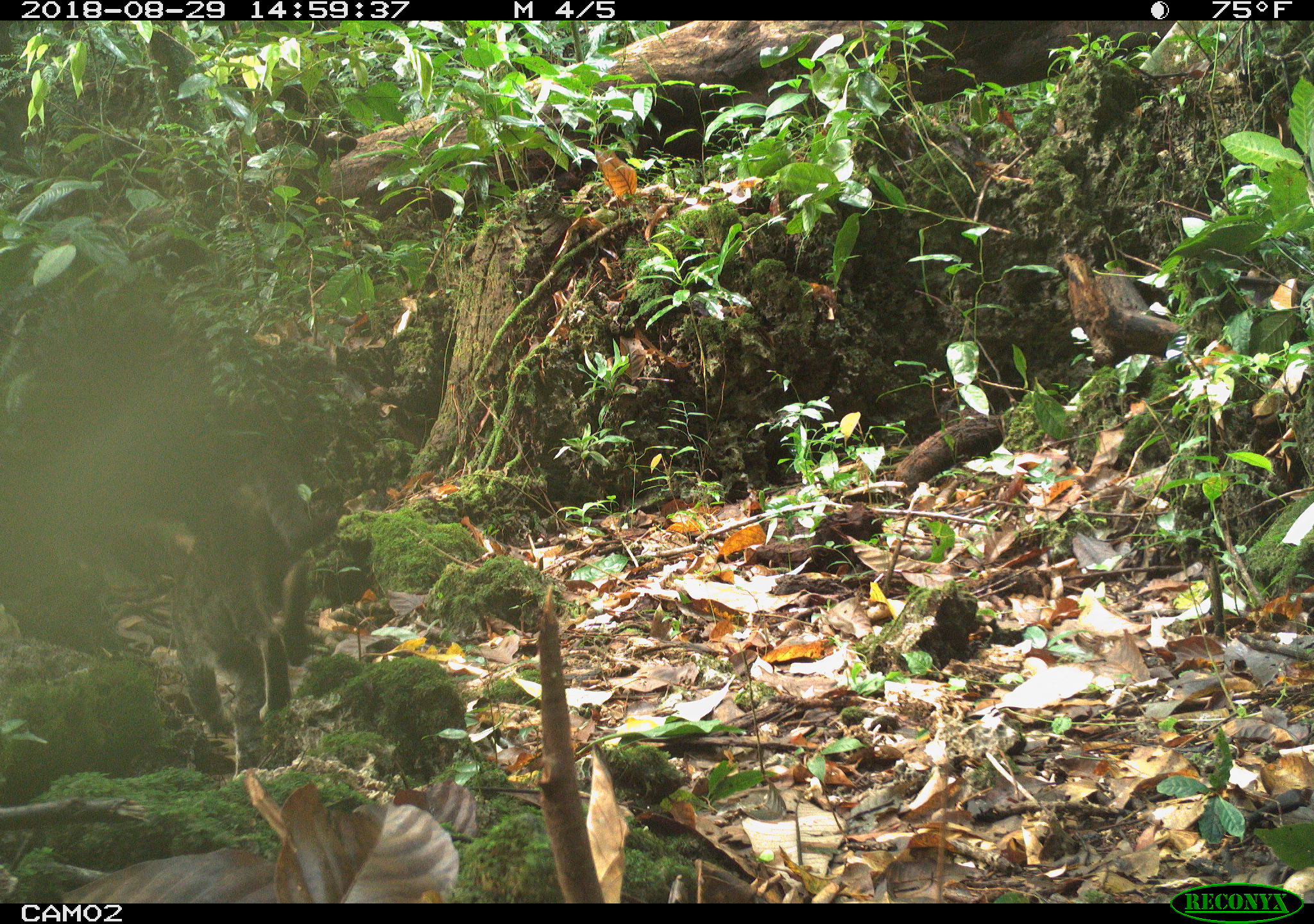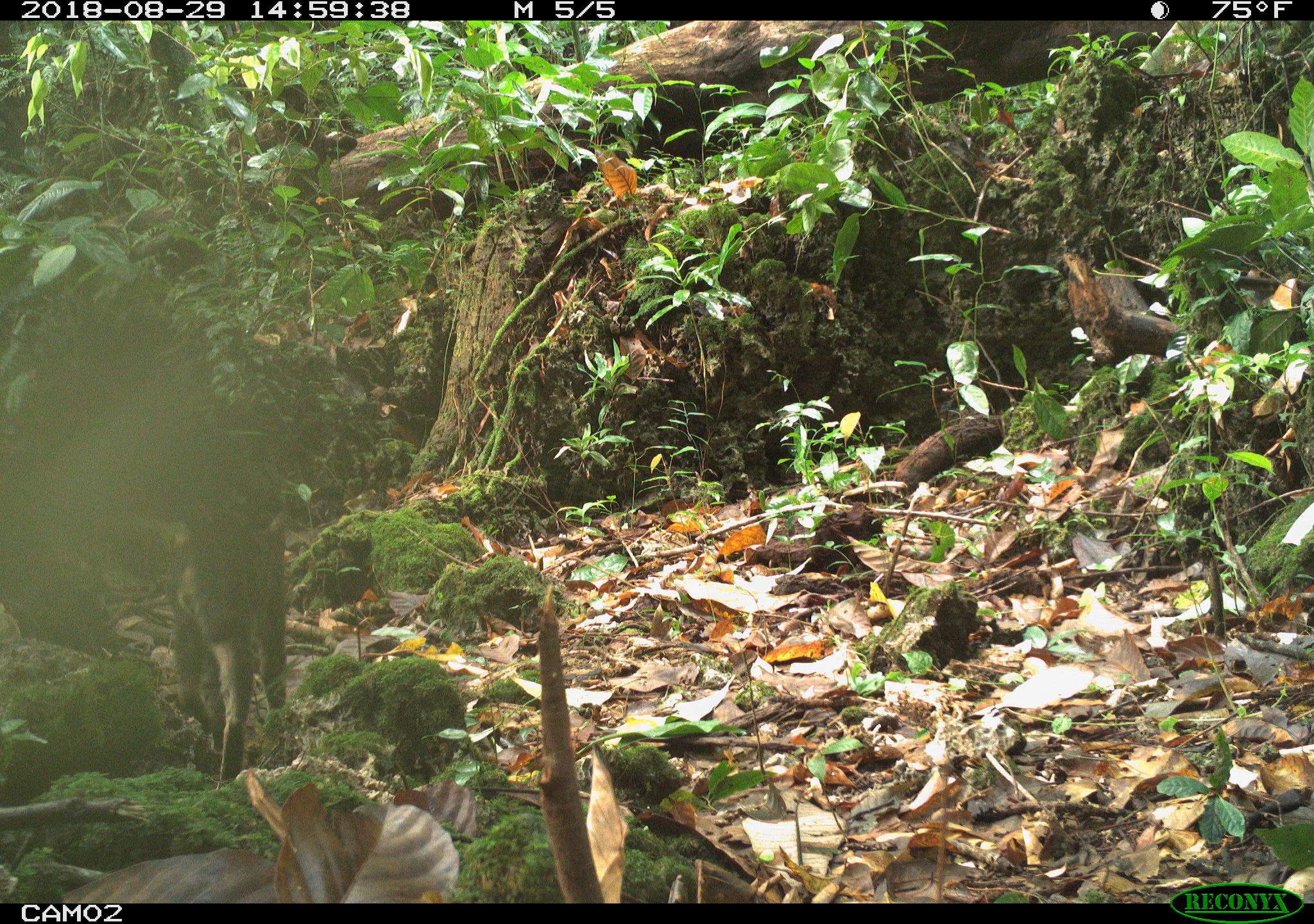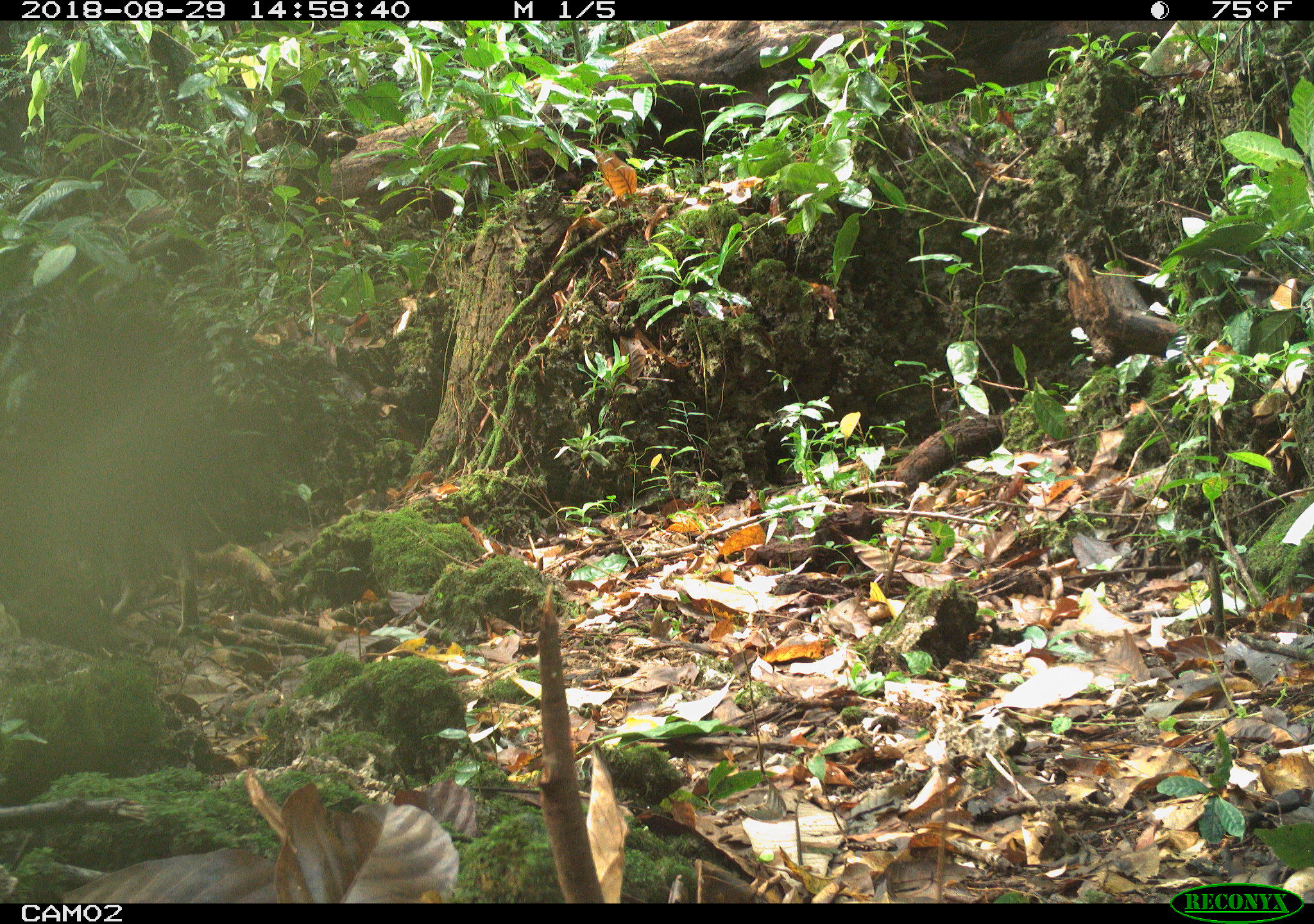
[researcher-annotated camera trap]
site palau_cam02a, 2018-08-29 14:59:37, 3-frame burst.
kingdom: Animalia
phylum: Chordata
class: Mammalia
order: Carnivora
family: Felidae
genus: Felis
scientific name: Felis catus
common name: cat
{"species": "cat (Felis catus)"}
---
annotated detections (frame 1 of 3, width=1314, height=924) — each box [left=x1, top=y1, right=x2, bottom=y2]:
cat: [left=108, top=450, right=359, bottom=763]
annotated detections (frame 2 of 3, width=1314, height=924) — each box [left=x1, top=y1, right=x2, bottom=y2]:
cat: [left=155, top=461, right=323, bottom=789]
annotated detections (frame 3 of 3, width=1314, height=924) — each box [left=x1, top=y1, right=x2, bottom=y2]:
cat: [left=90, top=470, right=211, bottom=629]